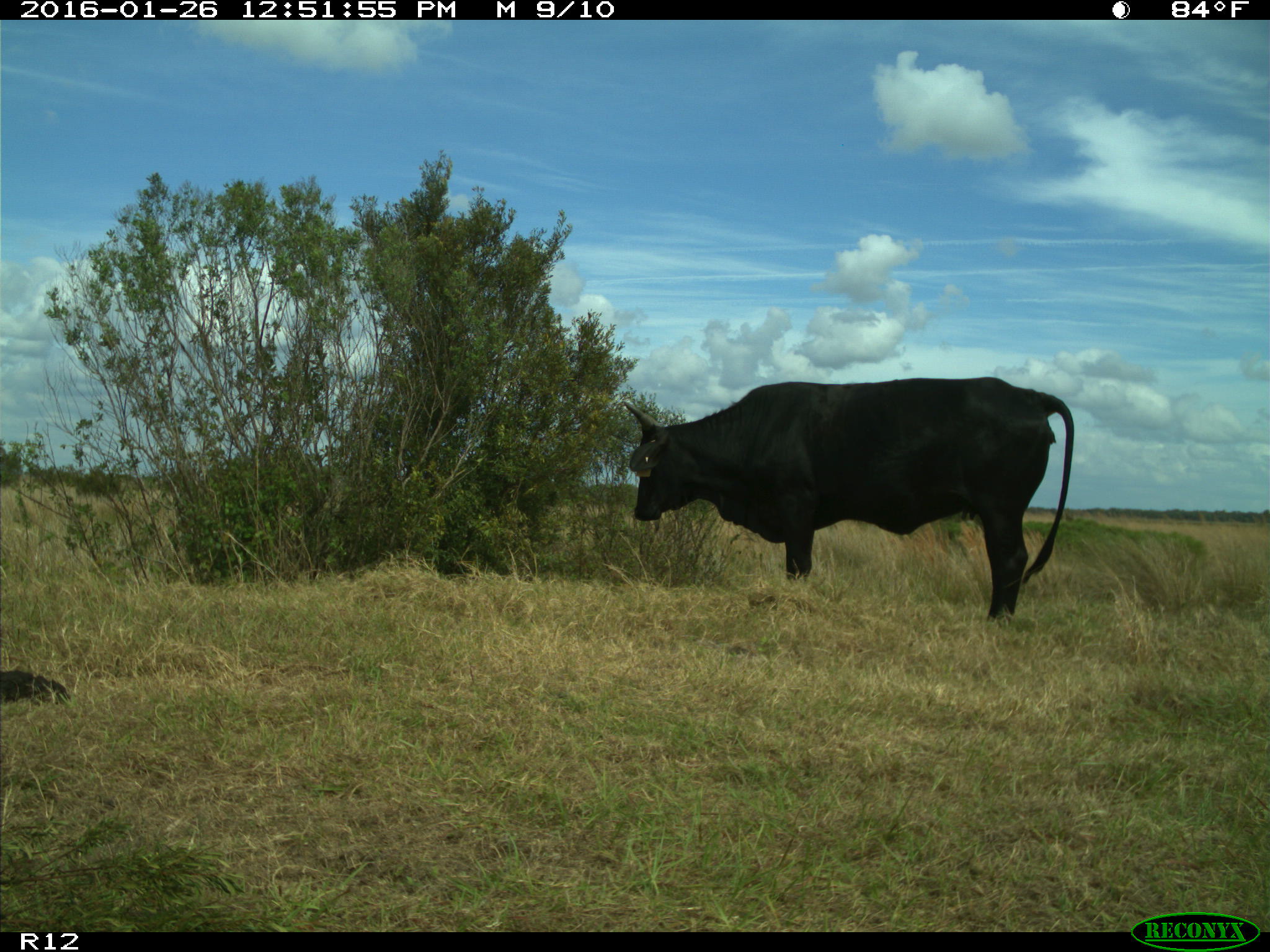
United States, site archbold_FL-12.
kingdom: Animalia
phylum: Chordata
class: Mammalia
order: Artiodactyla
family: Bovidae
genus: Bos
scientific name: Bos taurus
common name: domestic cow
Bos taurus (domestic cow).